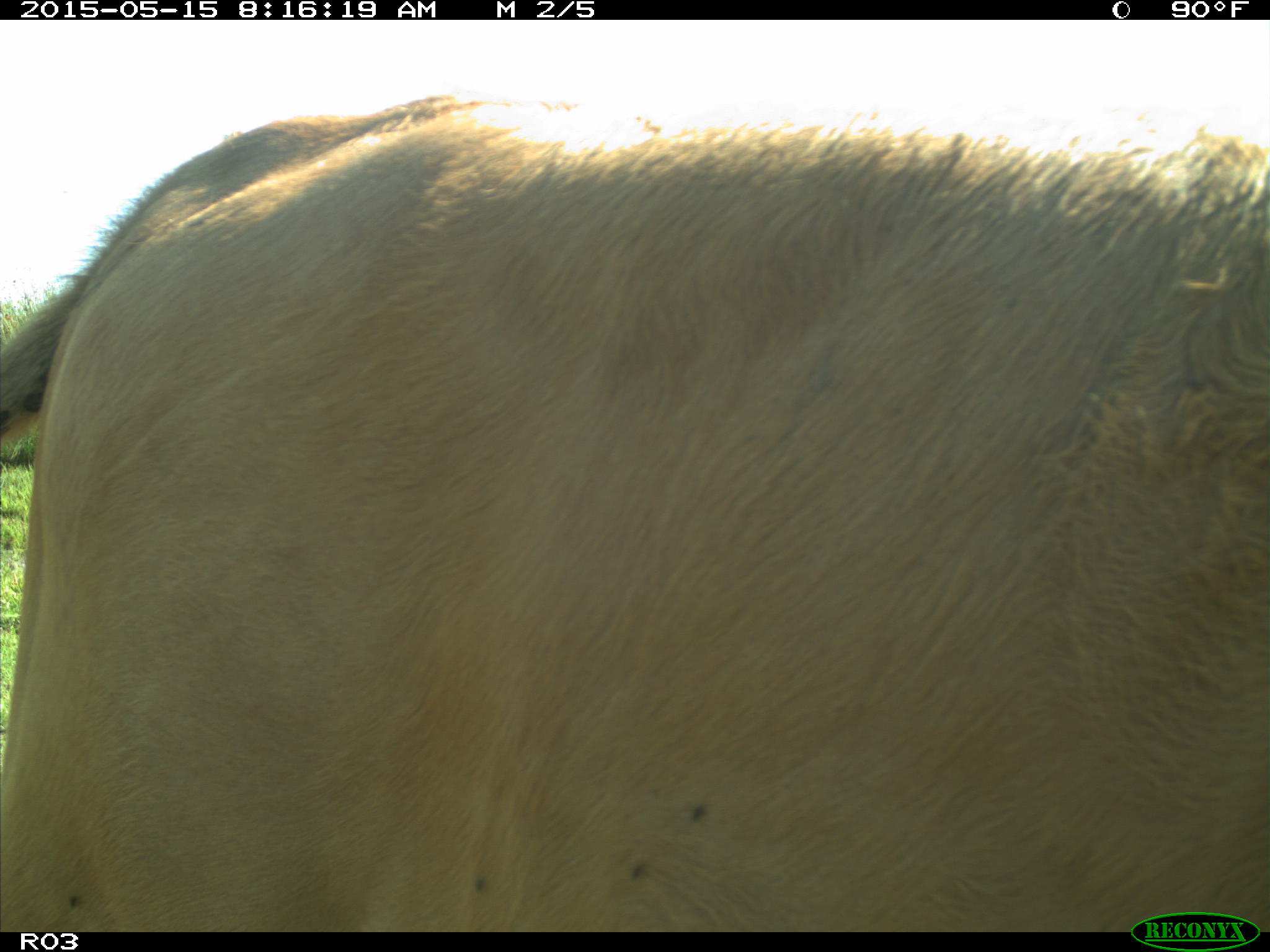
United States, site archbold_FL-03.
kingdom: Animalia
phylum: Chordata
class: Mammalia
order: Artiodactyla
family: Bovidae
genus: Bos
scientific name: Bos taurus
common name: domestic cow